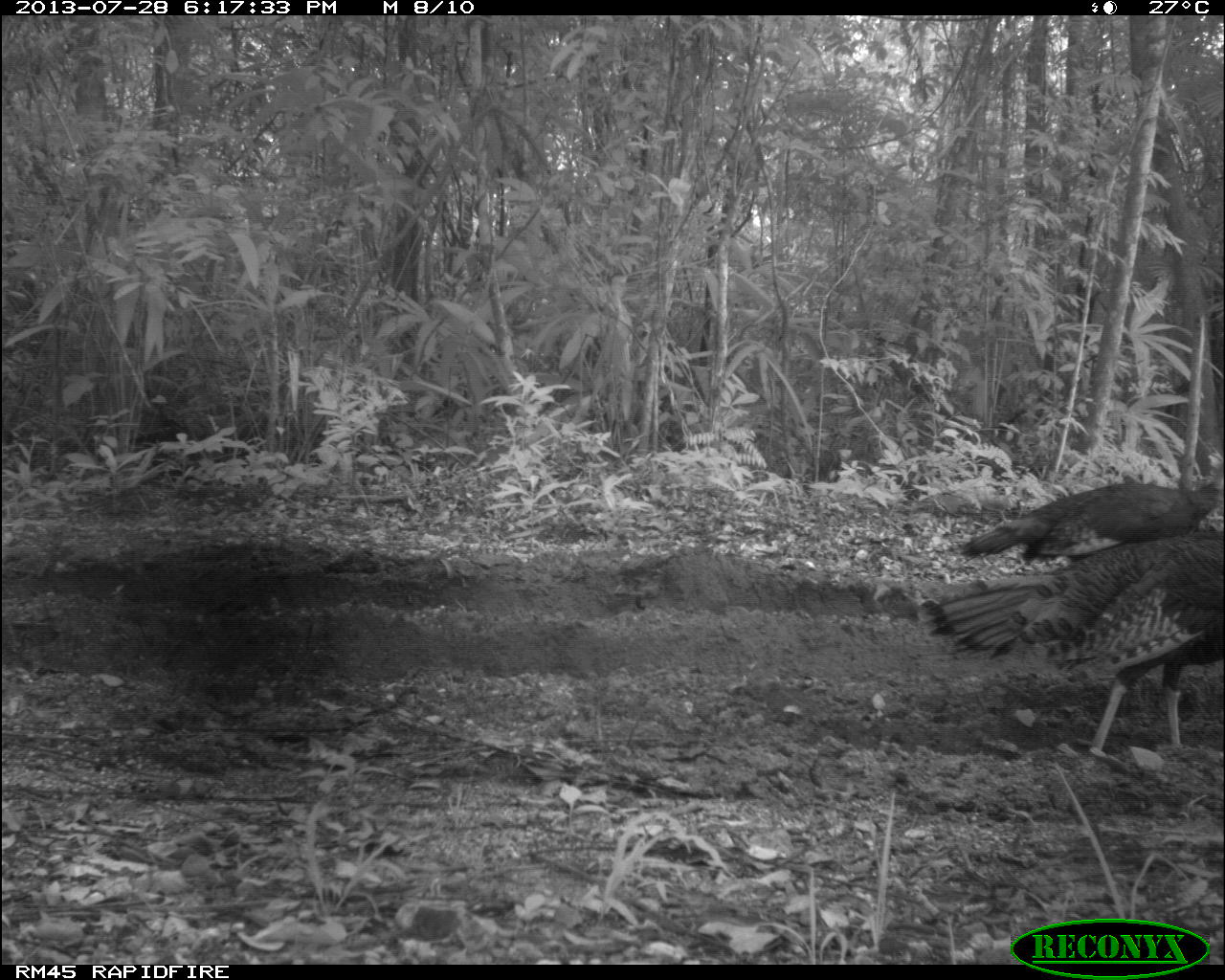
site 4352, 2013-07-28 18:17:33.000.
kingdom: Animalia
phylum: Chordata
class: Aves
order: Galliformes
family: Phasianidae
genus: Meleagris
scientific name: Meleagris ocellata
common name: ocellated turkey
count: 2